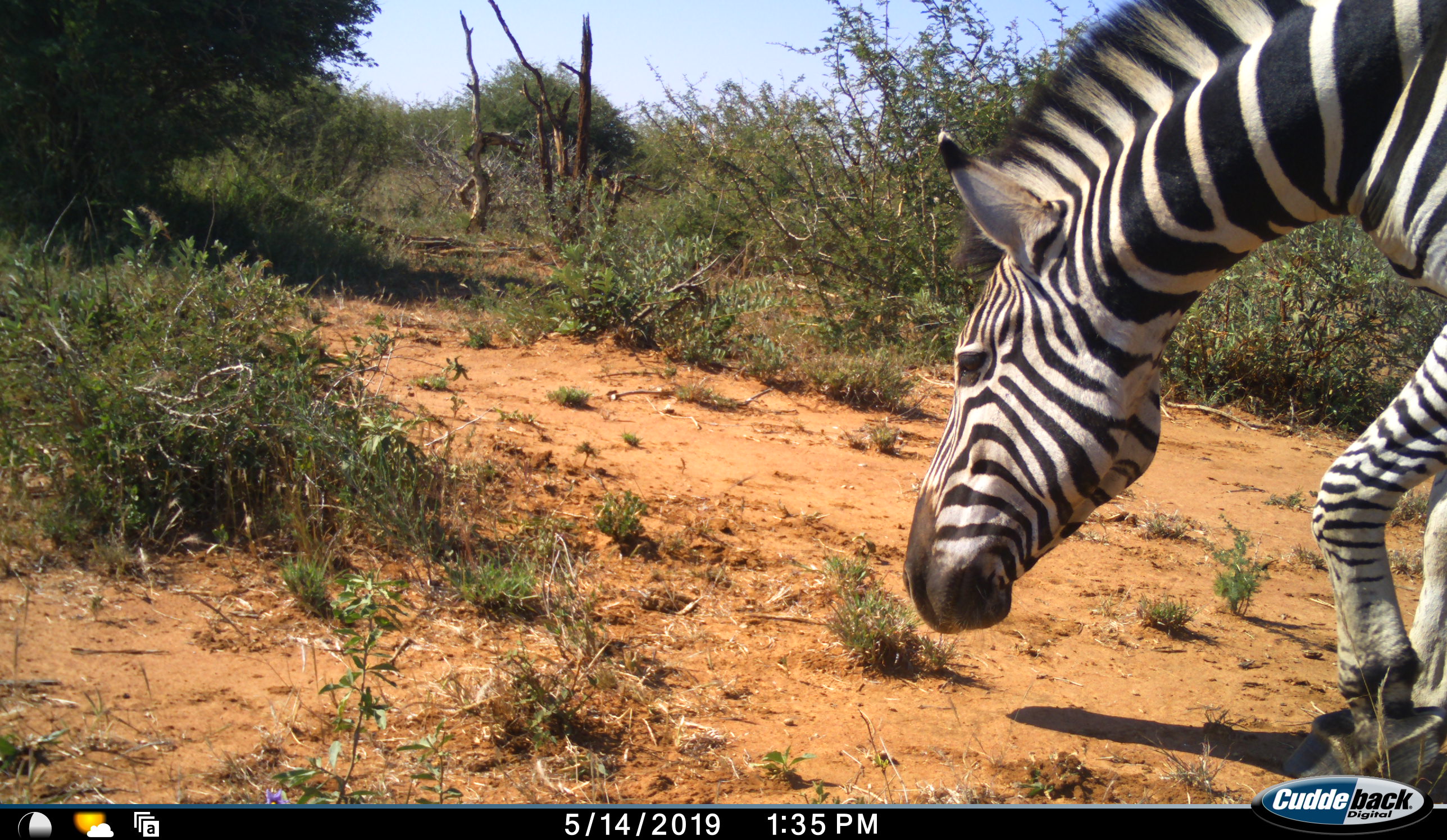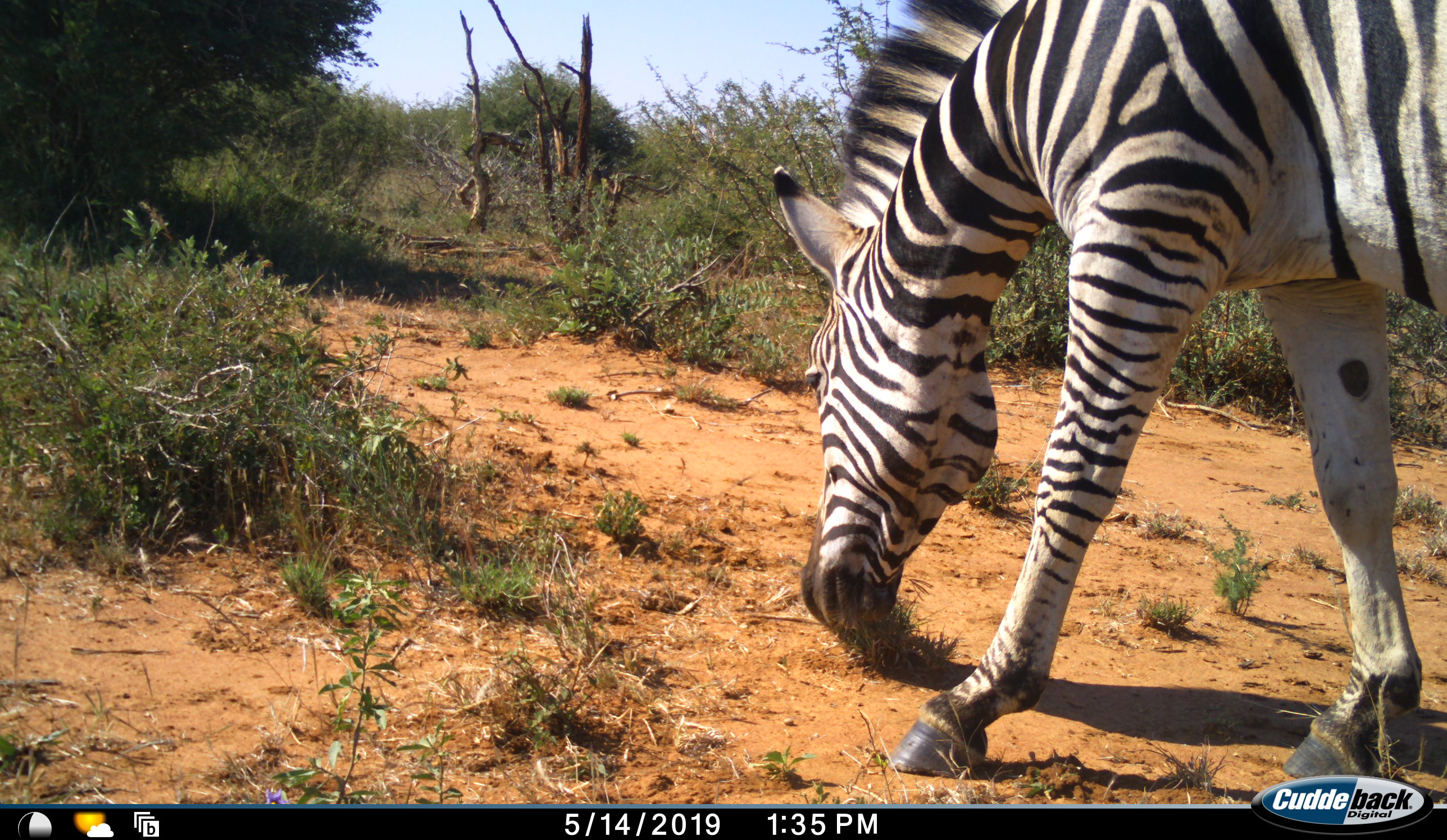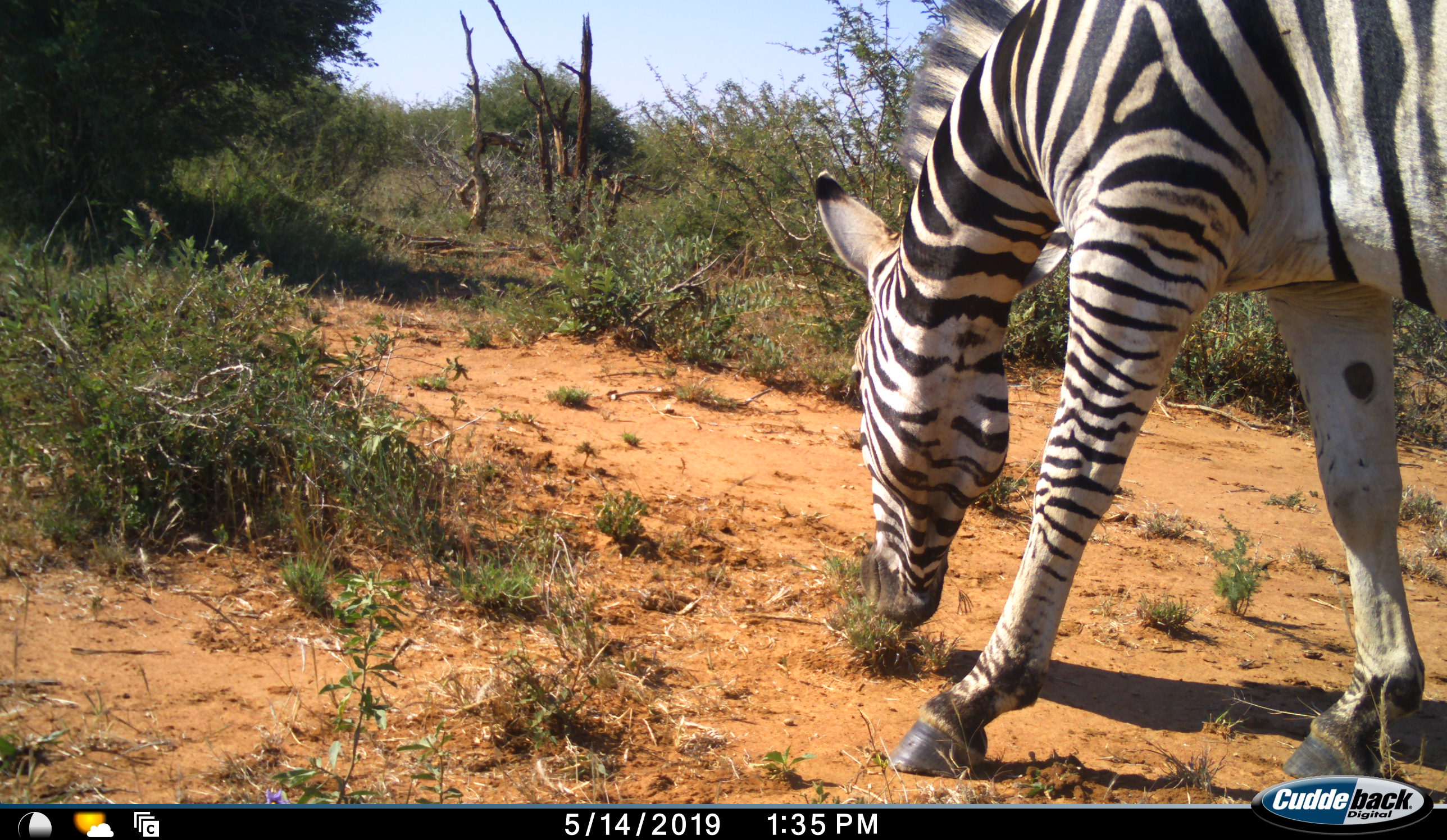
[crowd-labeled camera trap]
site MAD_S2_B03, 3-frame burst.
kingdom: Animalia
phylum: Chordata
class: Mammalia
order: Perissodactyla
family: Equidae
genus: Equus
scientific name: Equus quagga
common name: plains zebra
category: zebraplains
Zebraplains (plains zebra) (Equus quagga), count 1. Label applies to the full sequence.